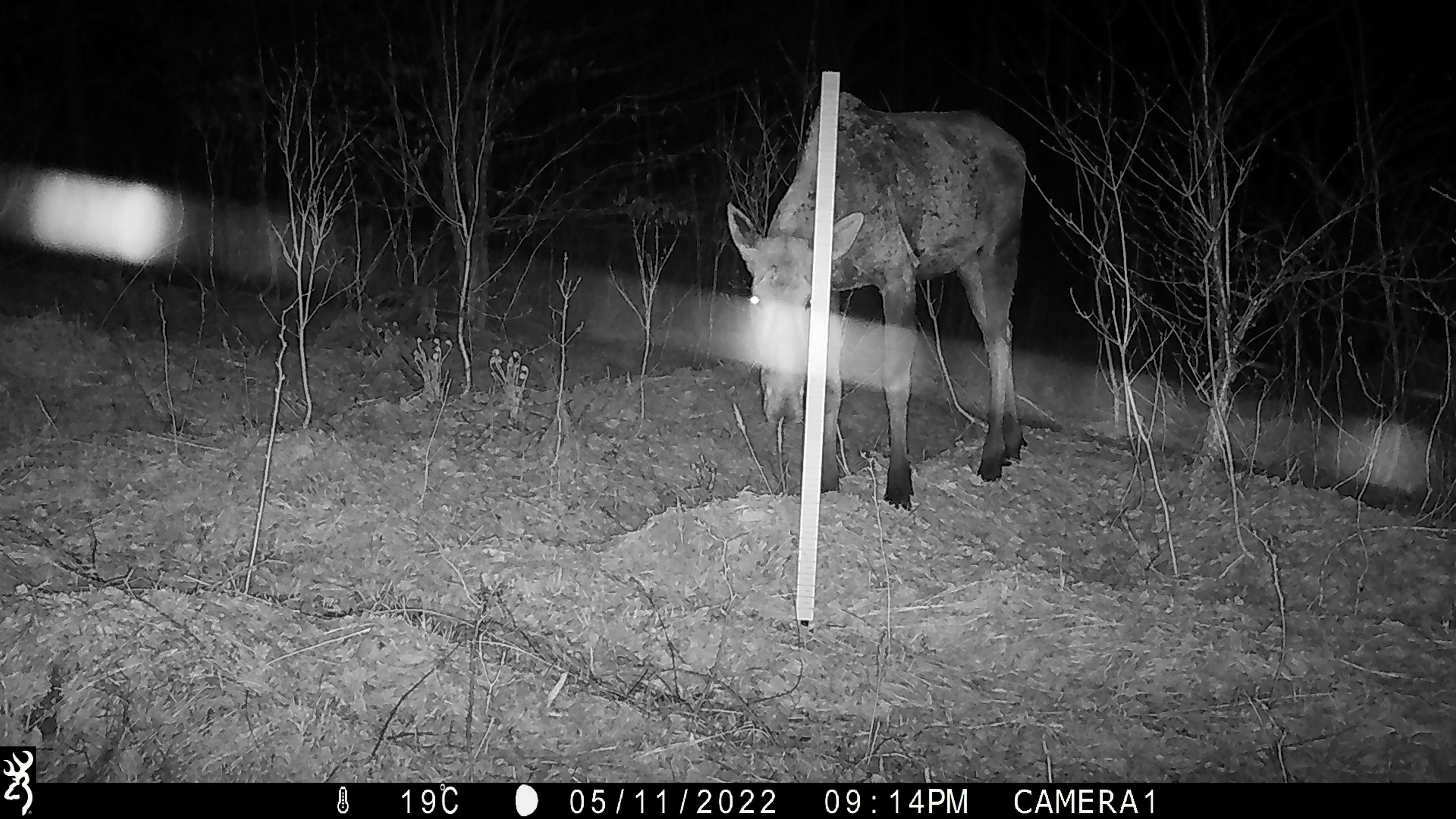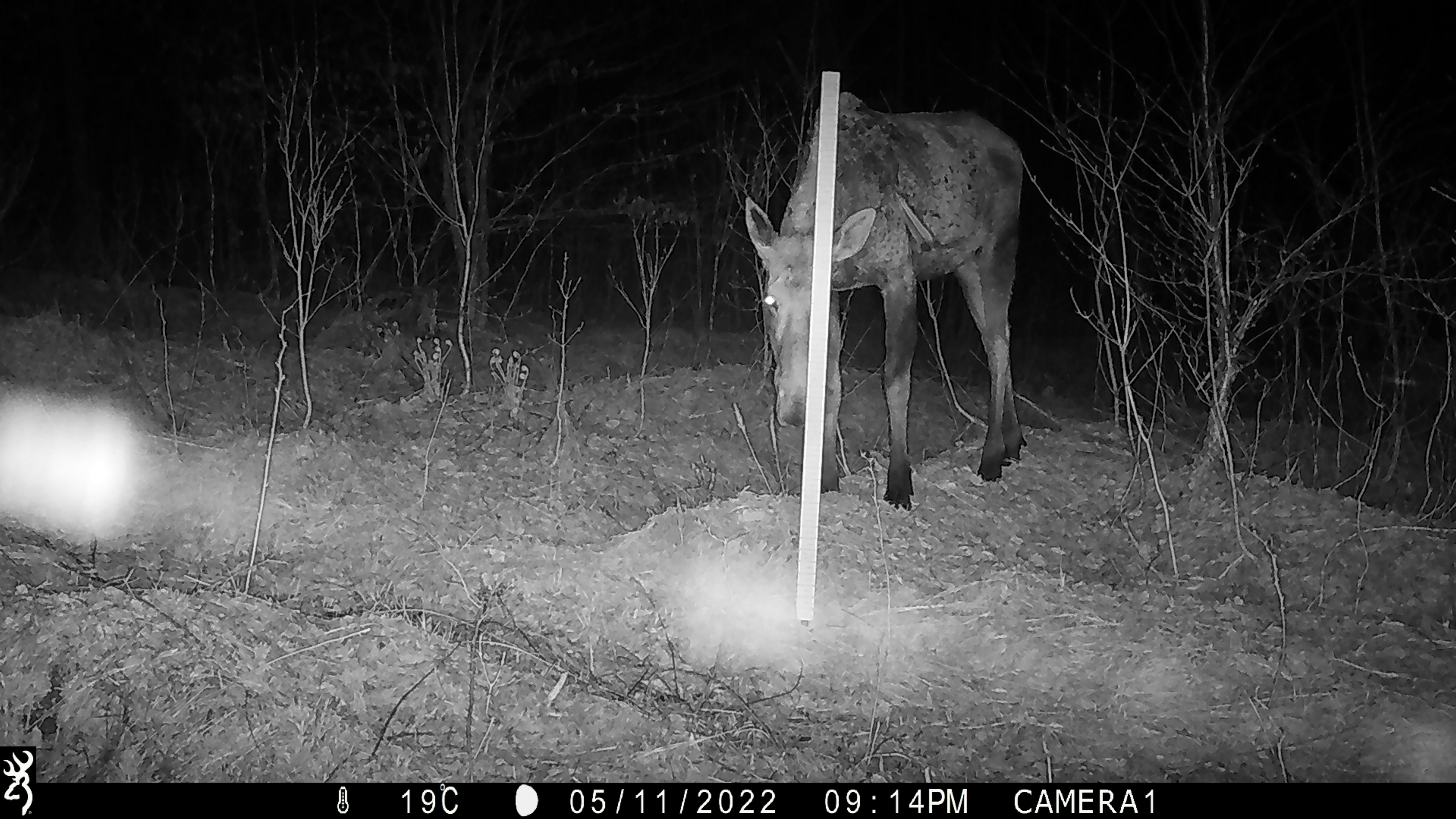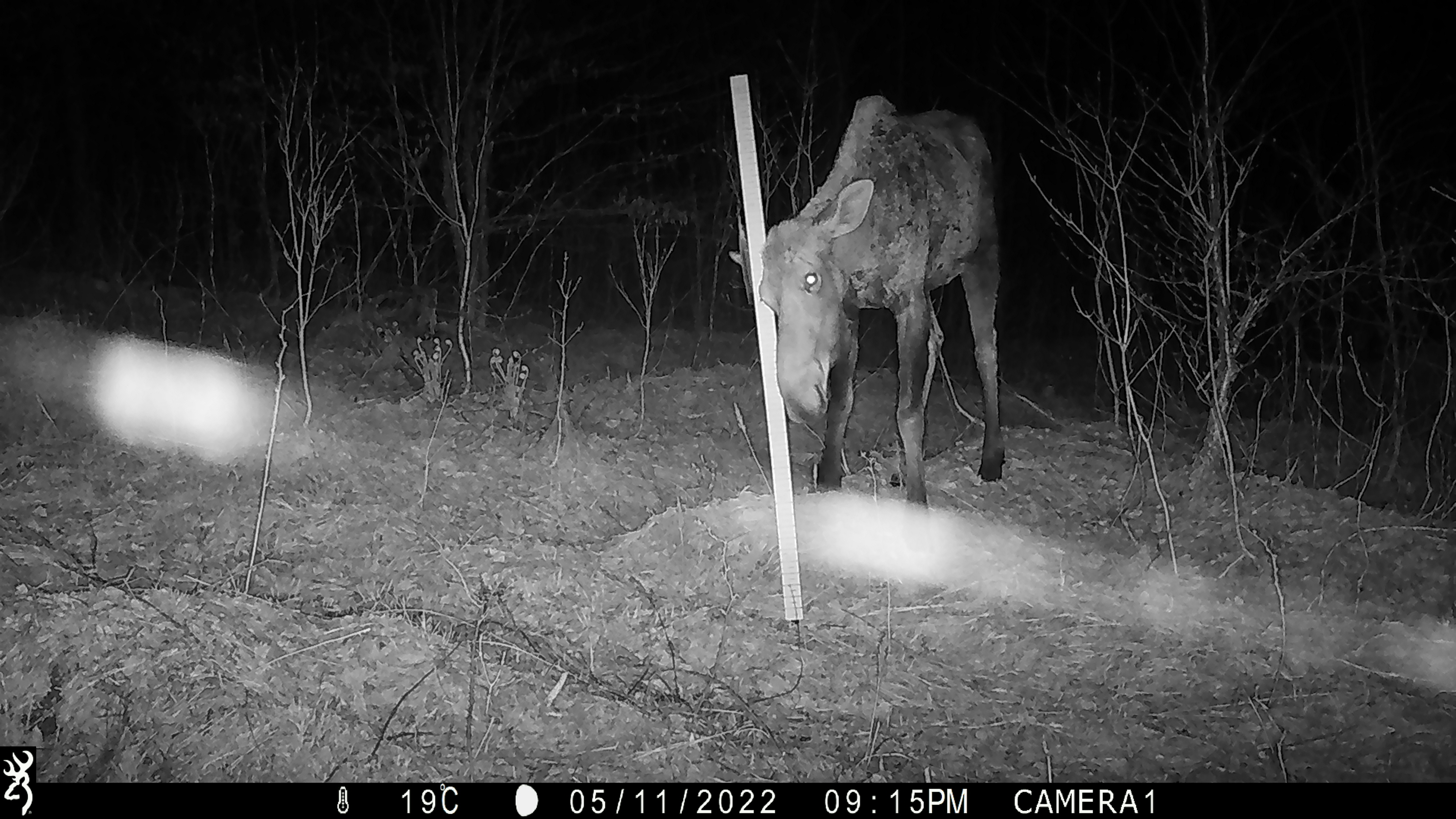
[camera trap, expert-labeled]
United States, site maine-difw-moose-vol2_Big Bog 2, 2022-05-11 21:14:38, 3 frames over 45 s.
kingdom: Animalia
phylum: Chordata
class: Mammalia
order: Artiodactyla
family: Cervidae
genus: Alces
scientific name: Alces alces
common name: moose